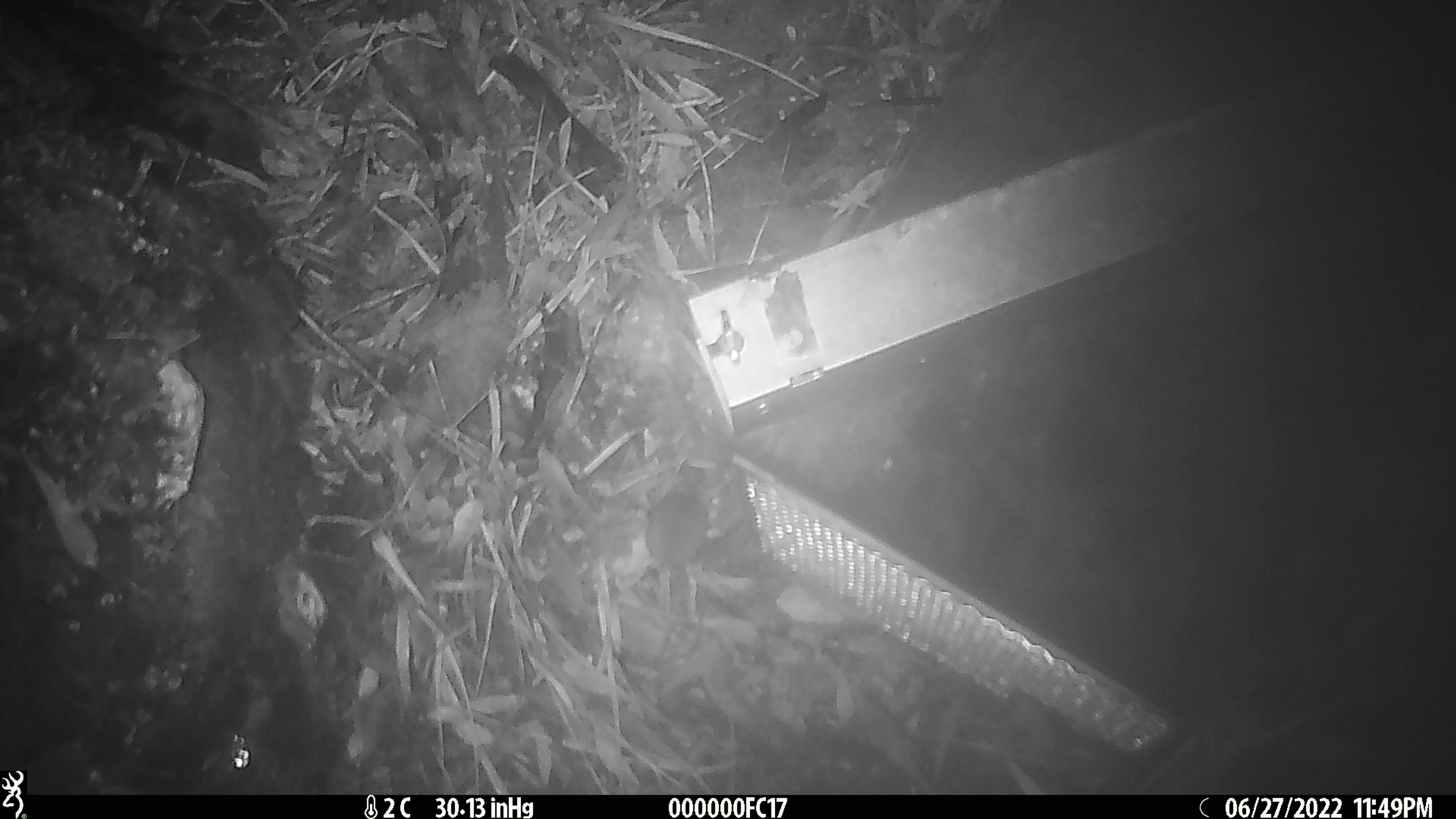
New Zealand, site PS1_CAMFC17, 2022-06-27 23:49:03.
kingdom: Animalia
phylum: Chordata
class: Mammalia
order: Rodentia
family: Muridae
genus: Mus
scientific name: Mus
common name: mouse